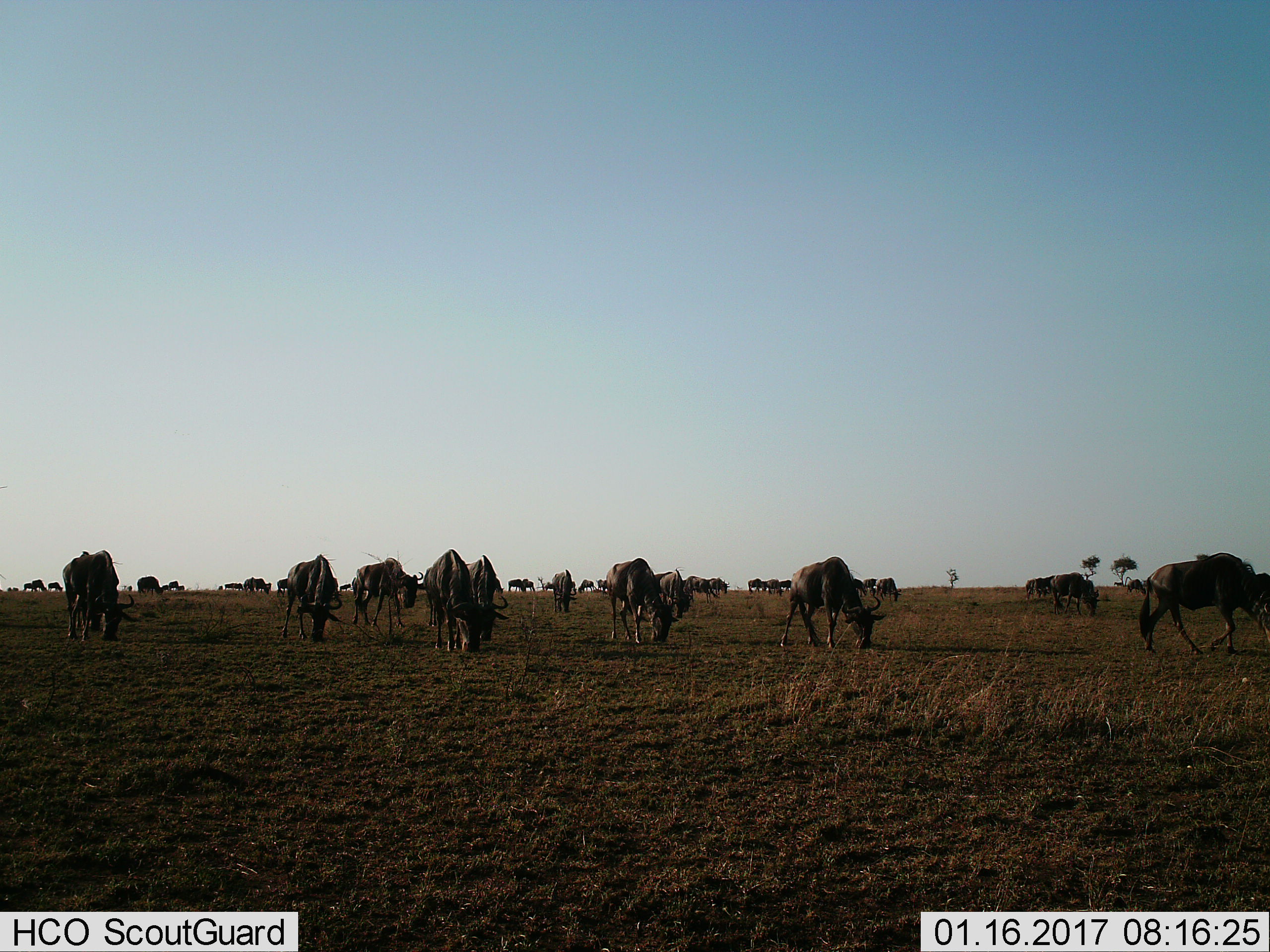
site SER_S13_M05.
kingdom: Animalia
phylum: Chordata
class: Mammalia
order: Artiodactyla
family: Bovidae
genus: Connochaetes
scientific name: Connochaetes taurinus taurinus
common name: blue wildebeest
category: wildebeestblue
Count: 11-50.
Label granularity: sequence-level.